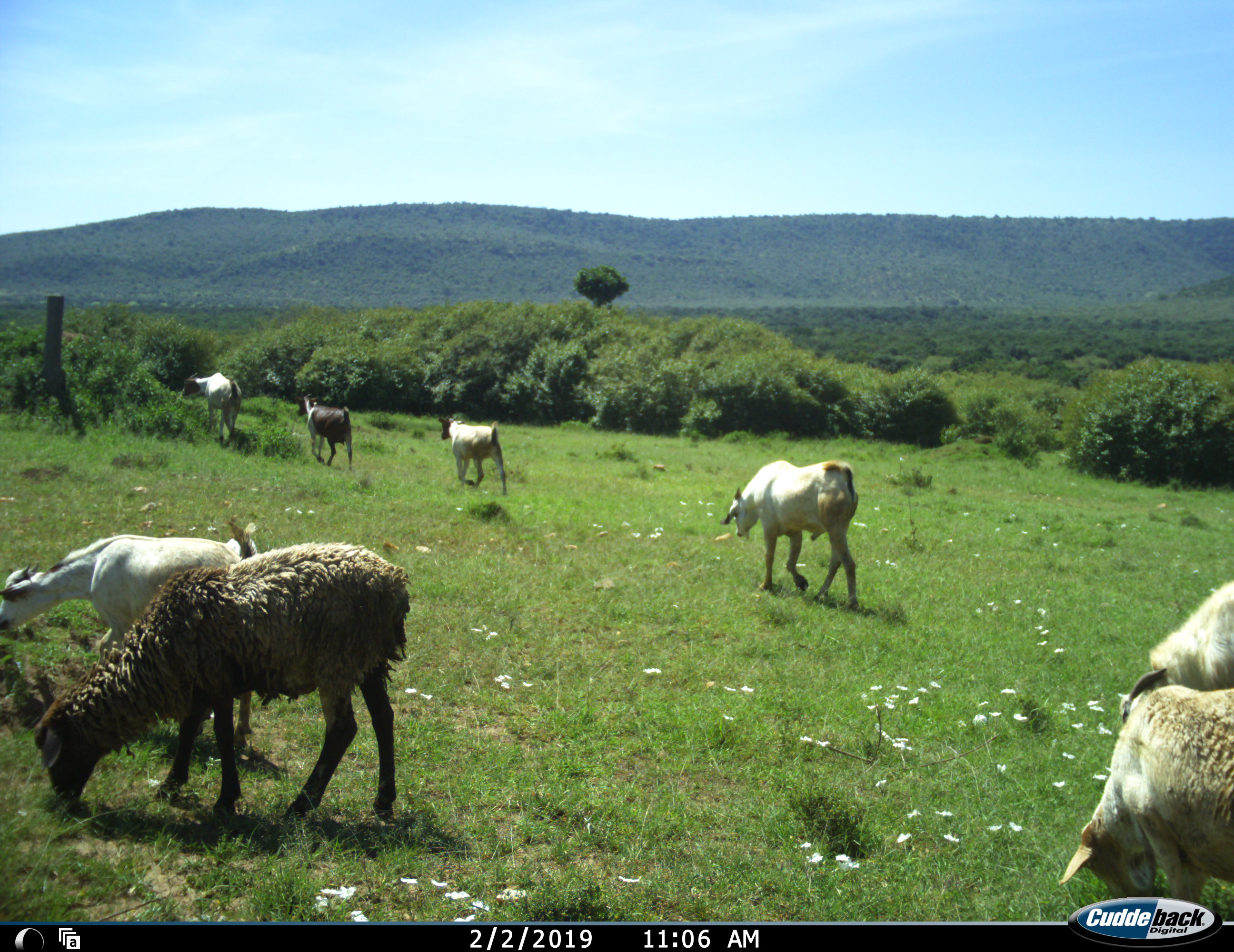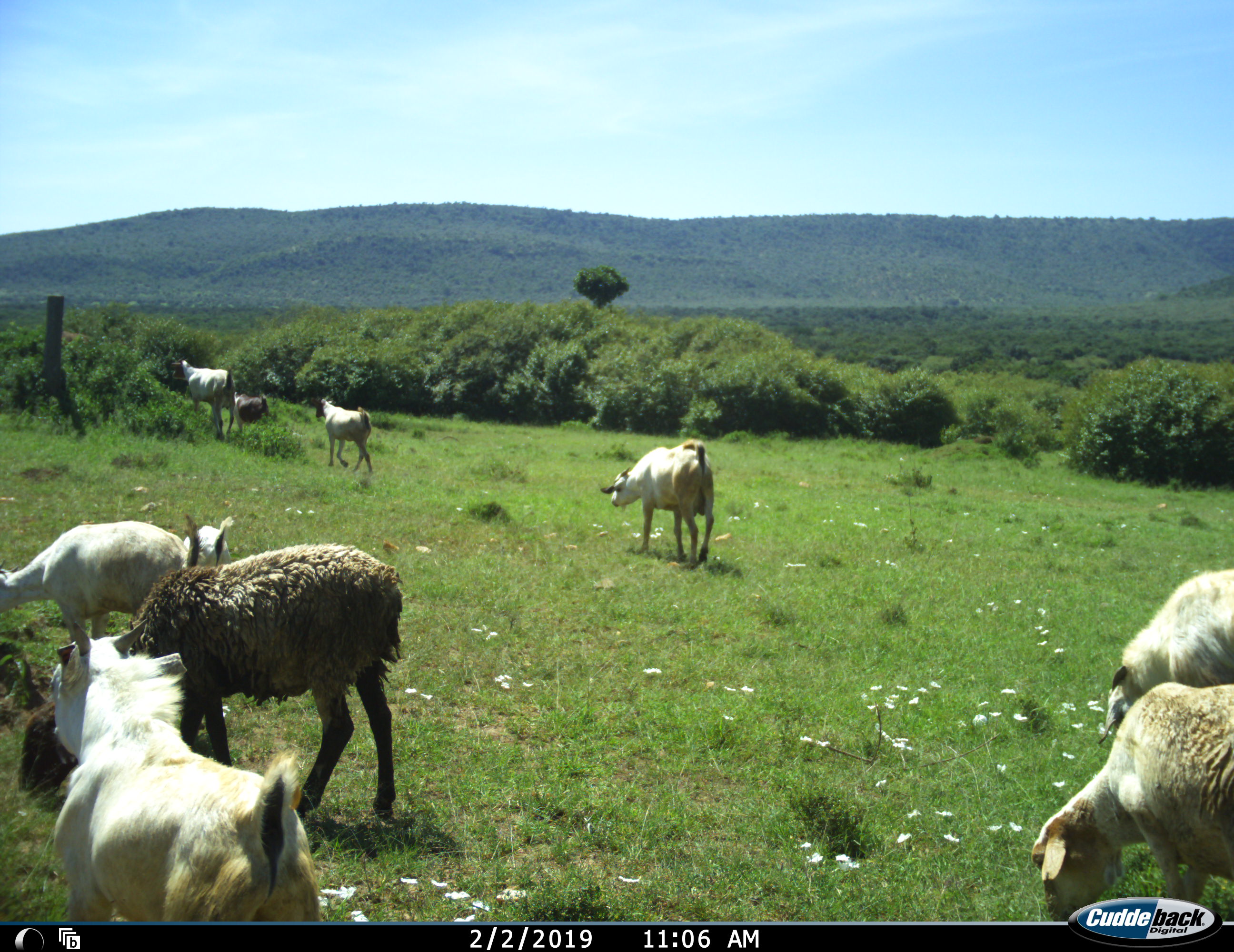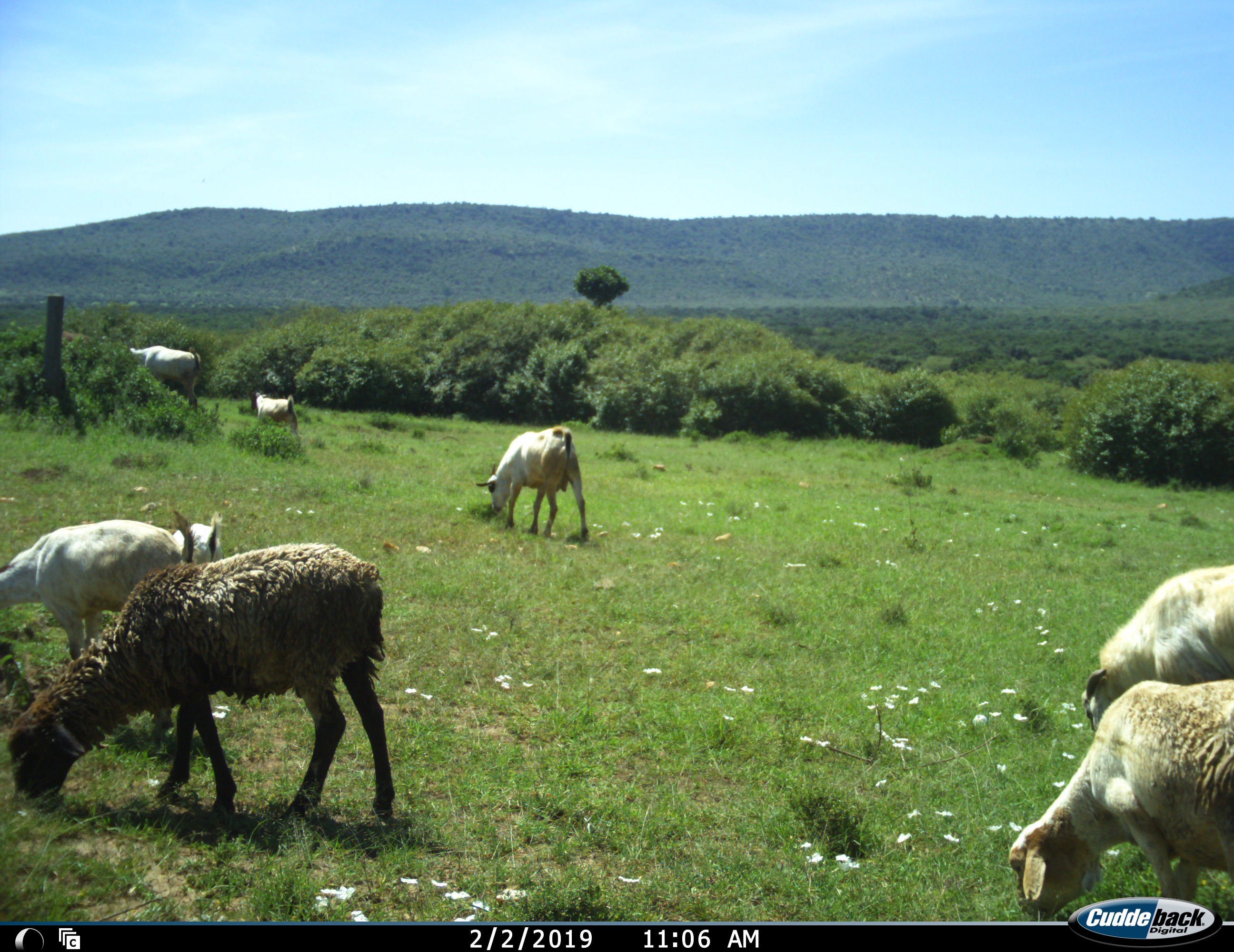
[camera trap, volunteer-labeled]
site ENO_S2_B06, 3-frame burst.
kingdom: Animalia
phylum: Chordata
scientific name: Vertebrata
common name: domestic animal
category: domesticanimal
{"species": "domesticanimal (domestic animal) (Vertebrata)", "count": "8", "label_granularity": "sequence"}